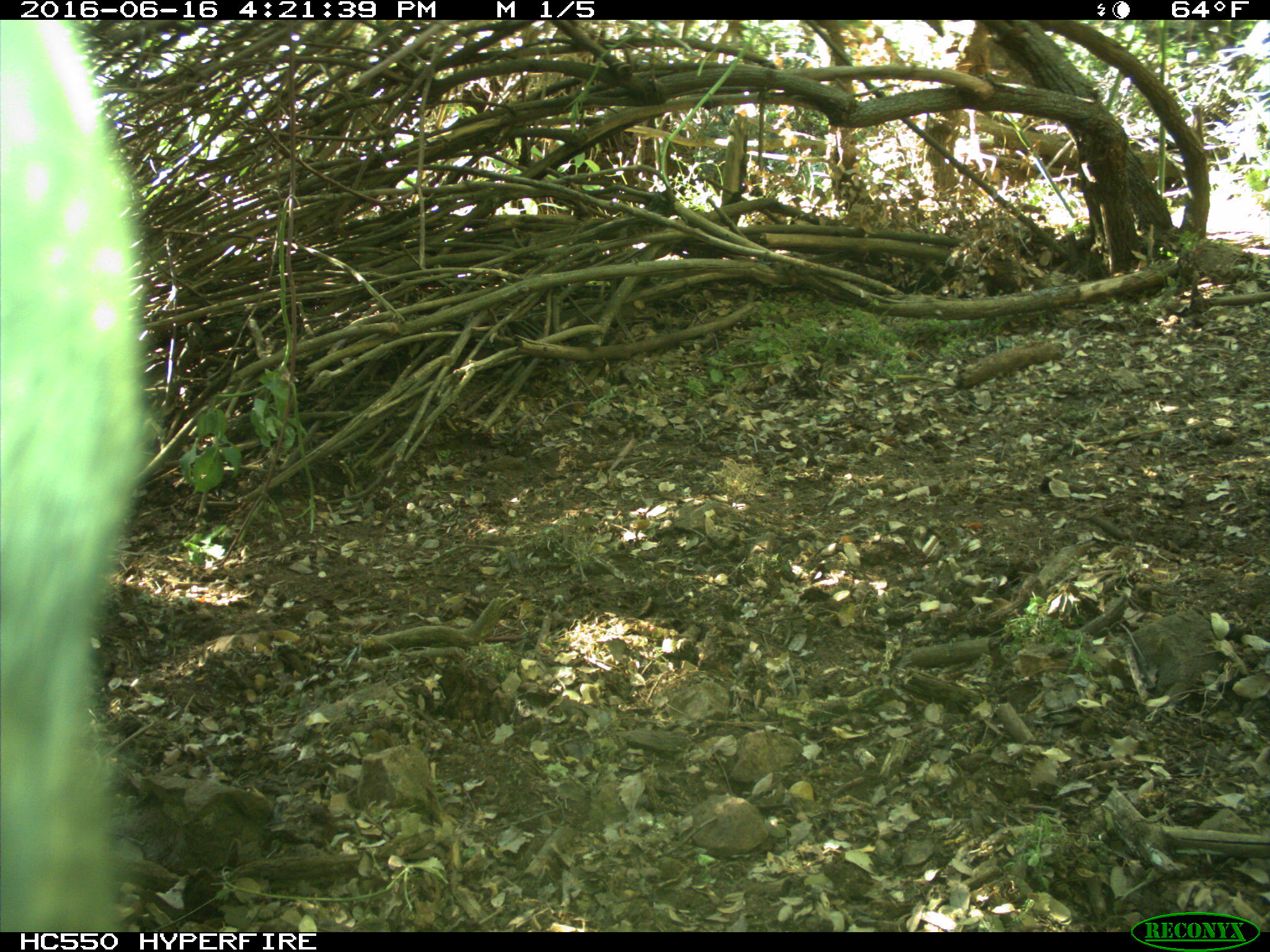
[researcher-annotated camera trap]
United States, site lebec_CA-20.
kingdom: Animalia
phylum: Chordata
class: Mammalia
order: Artiodactyla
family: Bovidae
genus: Bos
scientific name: Bos taurus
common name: domestic cow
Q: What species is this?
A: Bos taurus (domestic cow).